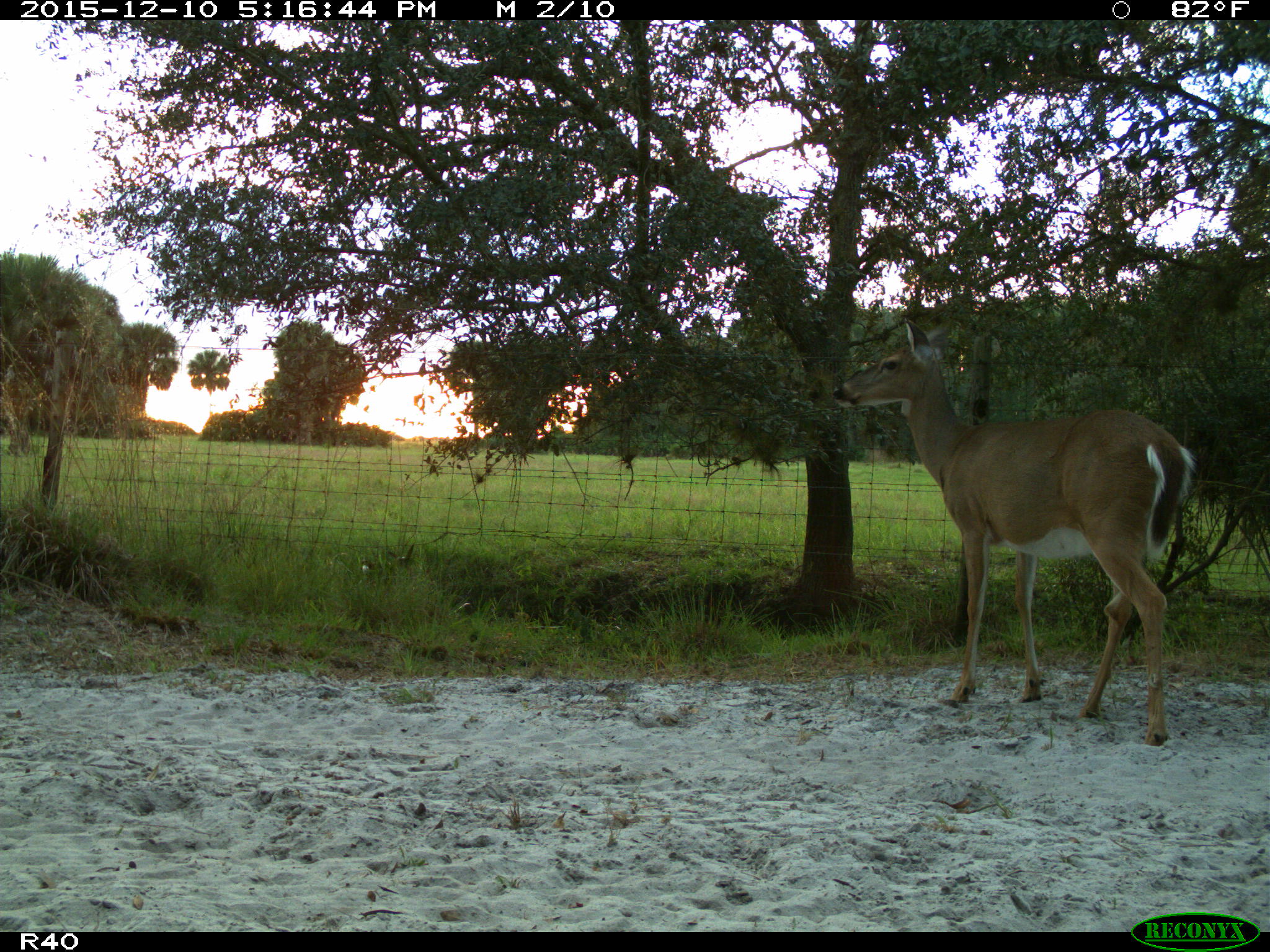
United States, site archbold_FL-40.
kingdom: Animalia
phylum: Chordata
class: Mammalia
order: Artiodactyla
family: Cervidae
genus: Odocoileus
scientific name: Odocoileus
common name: deer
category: unidentified deer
Unidentified deer (deer) (Odocoileus).